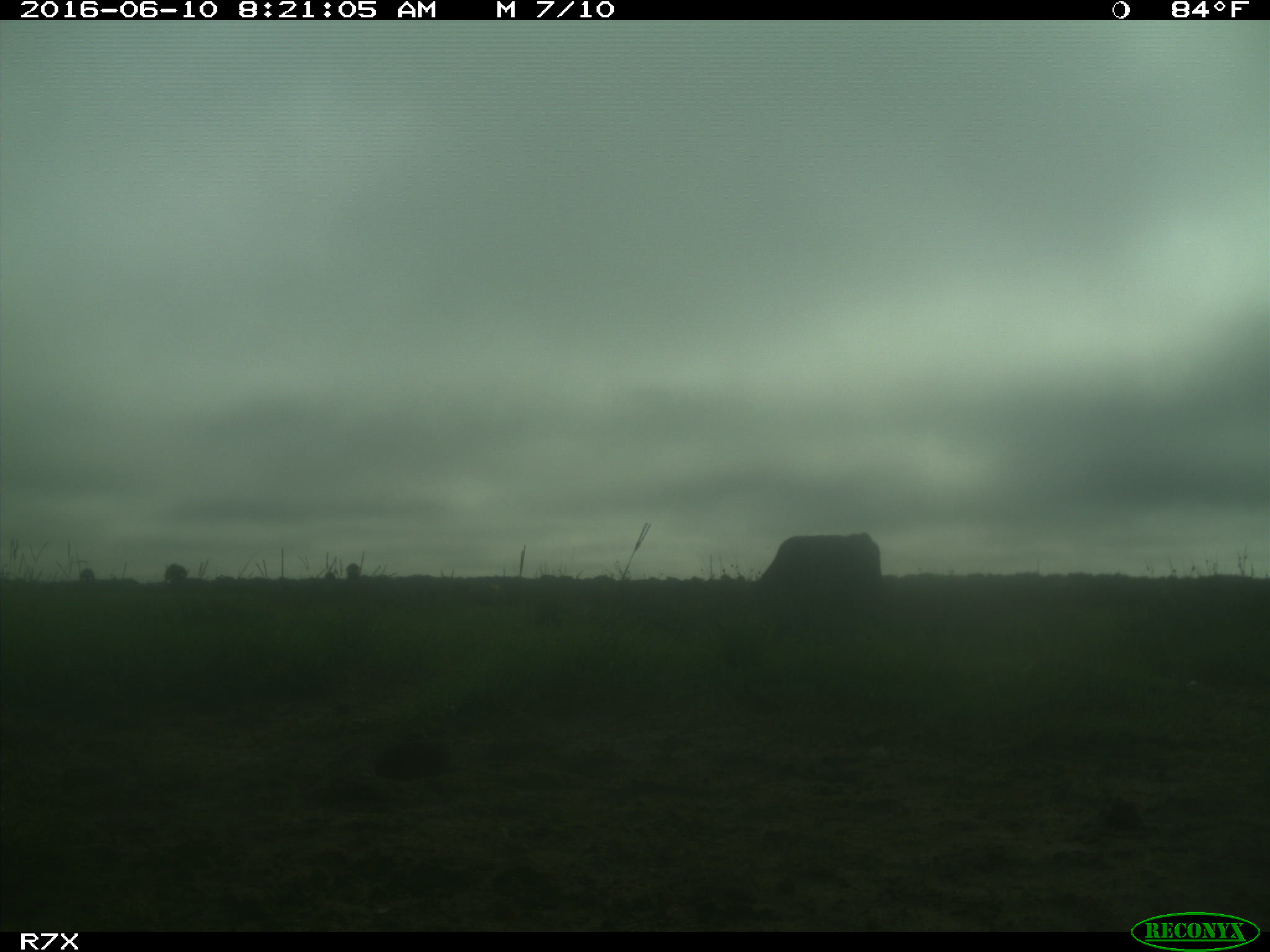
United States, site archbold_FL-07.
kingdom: Animalia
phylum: Chordata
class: Mammalia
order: Artiodactyla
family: Bovidae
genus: Bos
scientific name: Bos taurus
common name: domestic cow